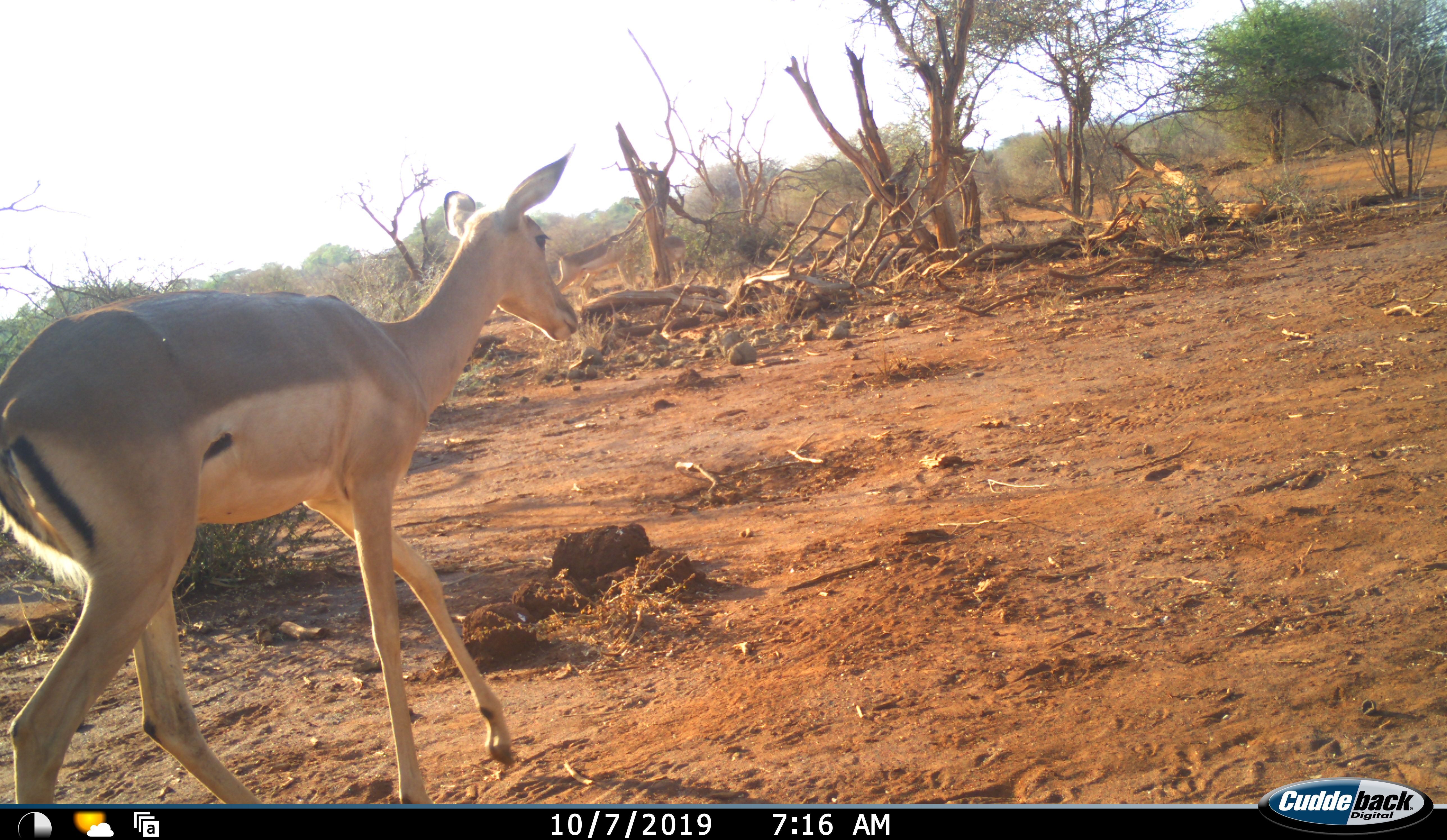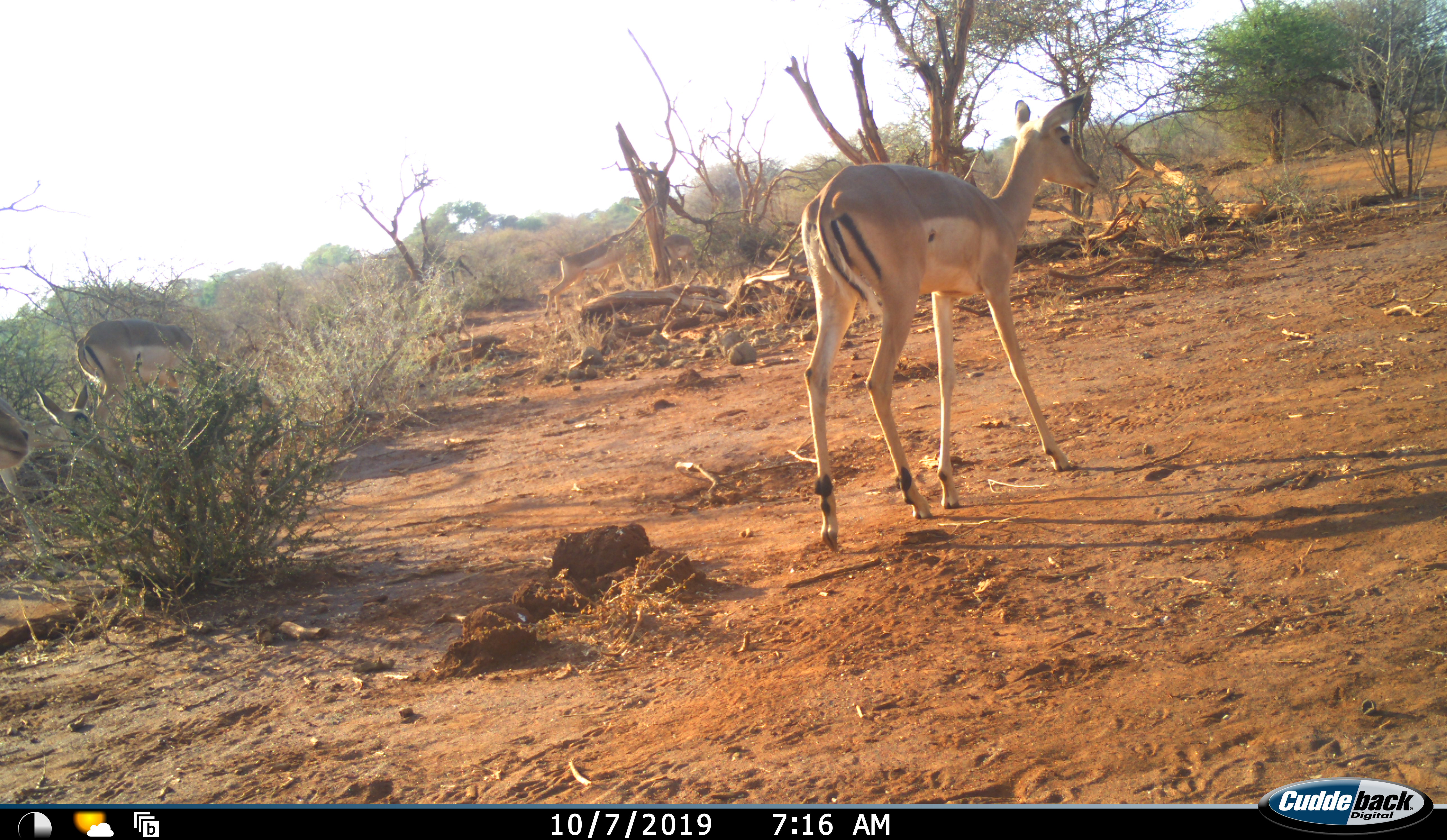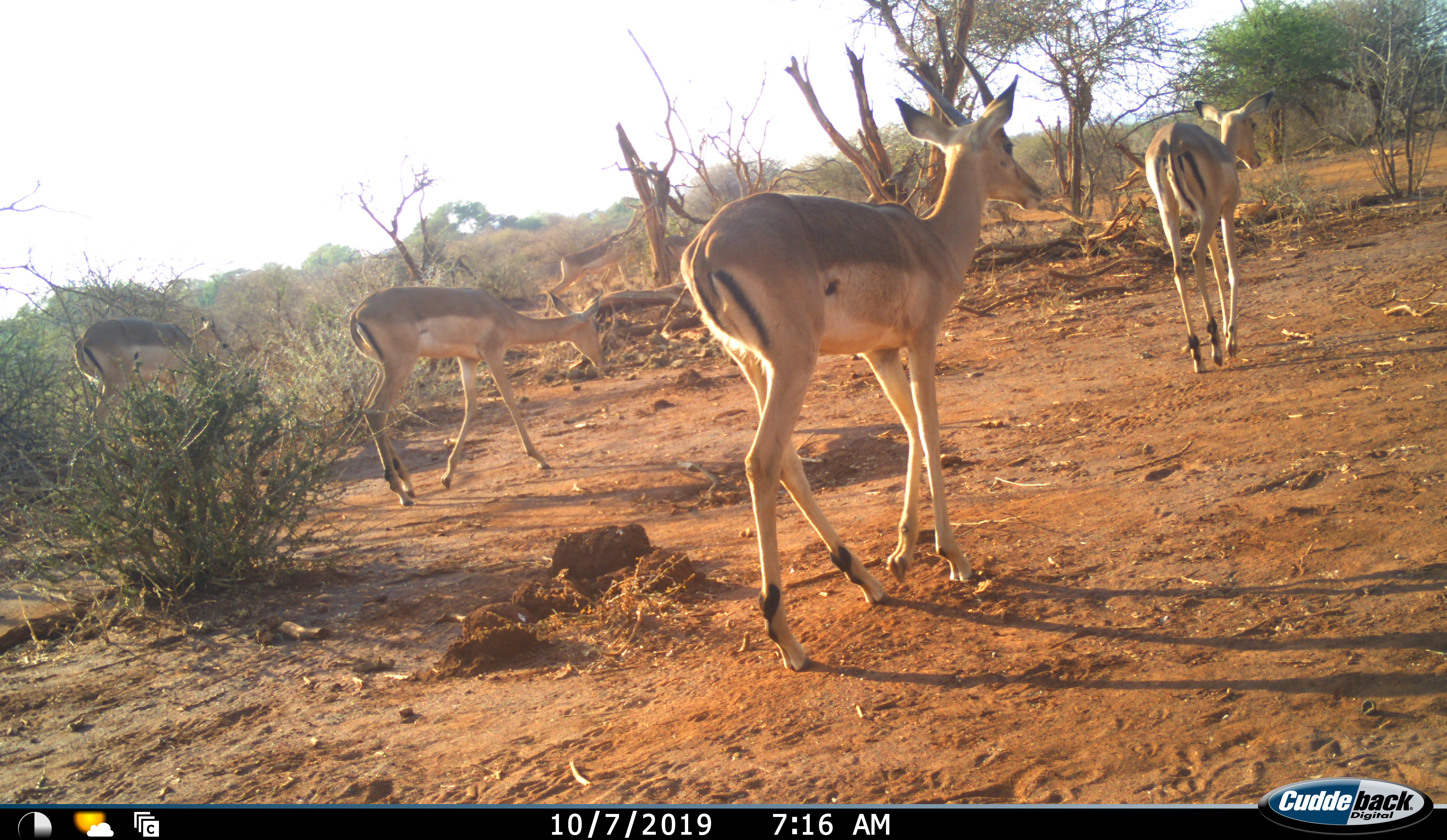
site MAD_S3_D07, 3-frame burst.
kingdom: Animalia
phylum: Chordata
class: Mammalia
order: Artiodactyla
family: Bovidae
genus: Aepyceros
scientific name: Aepyceros melampus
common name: impala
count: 4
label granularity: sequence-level